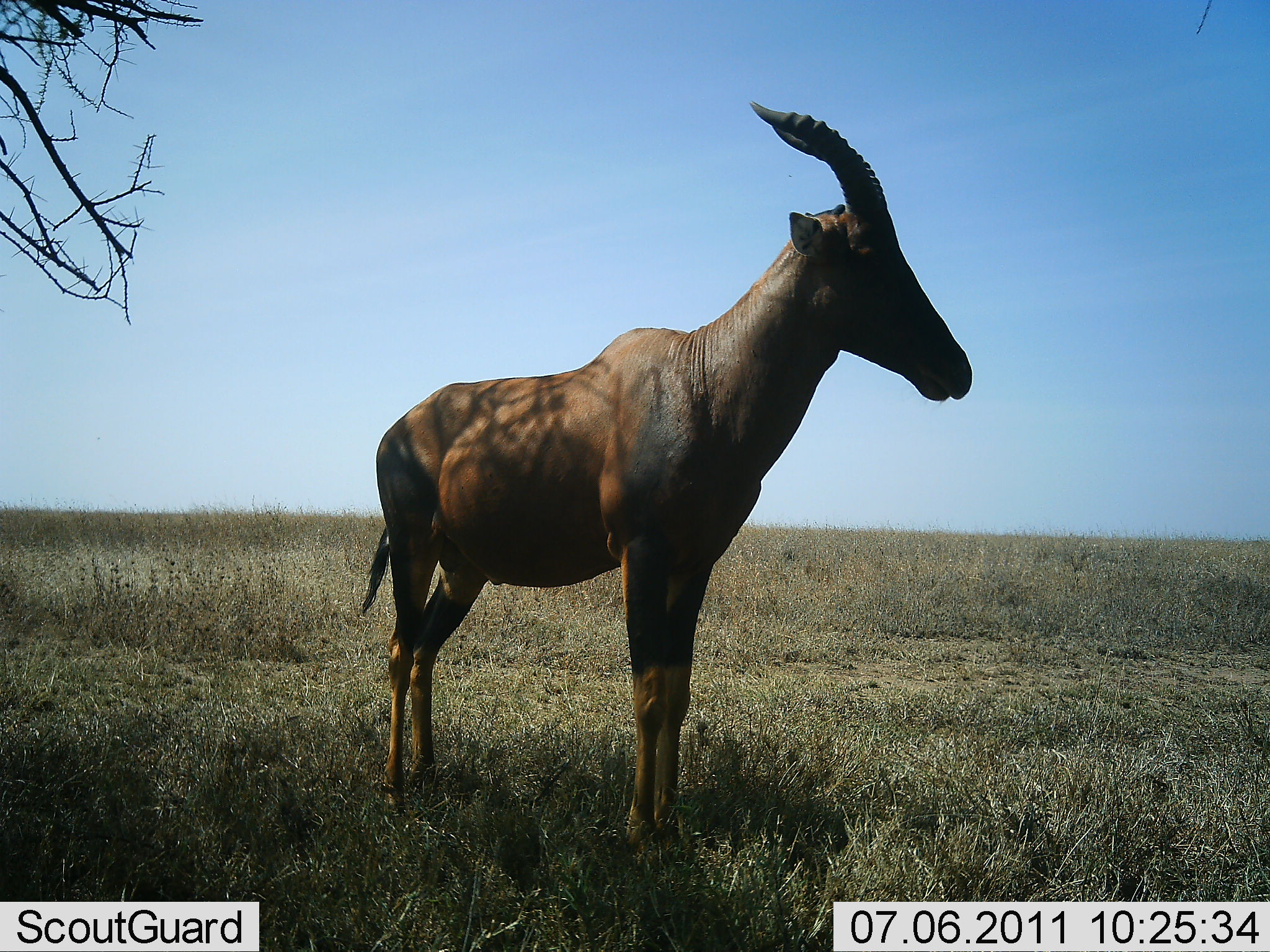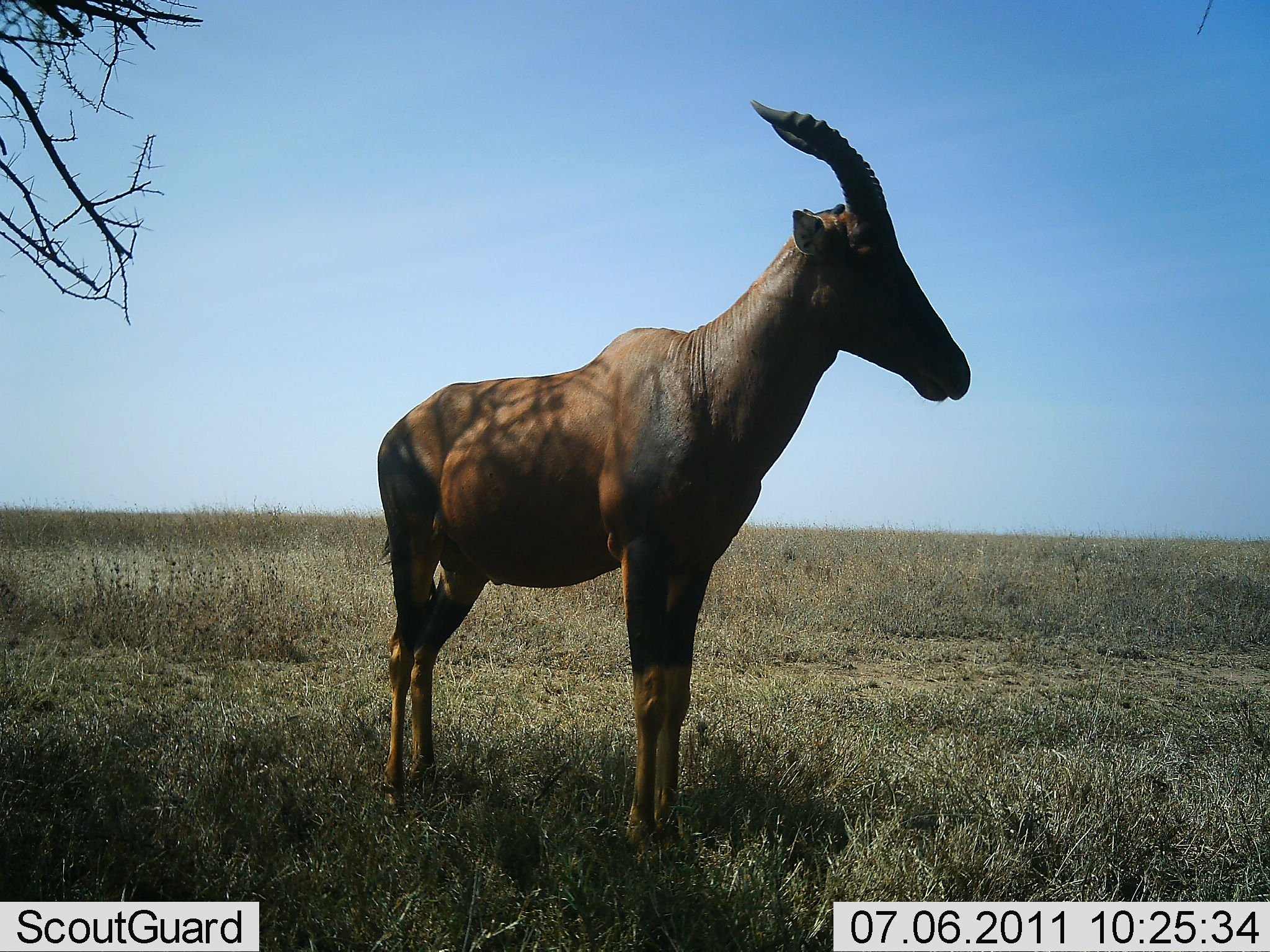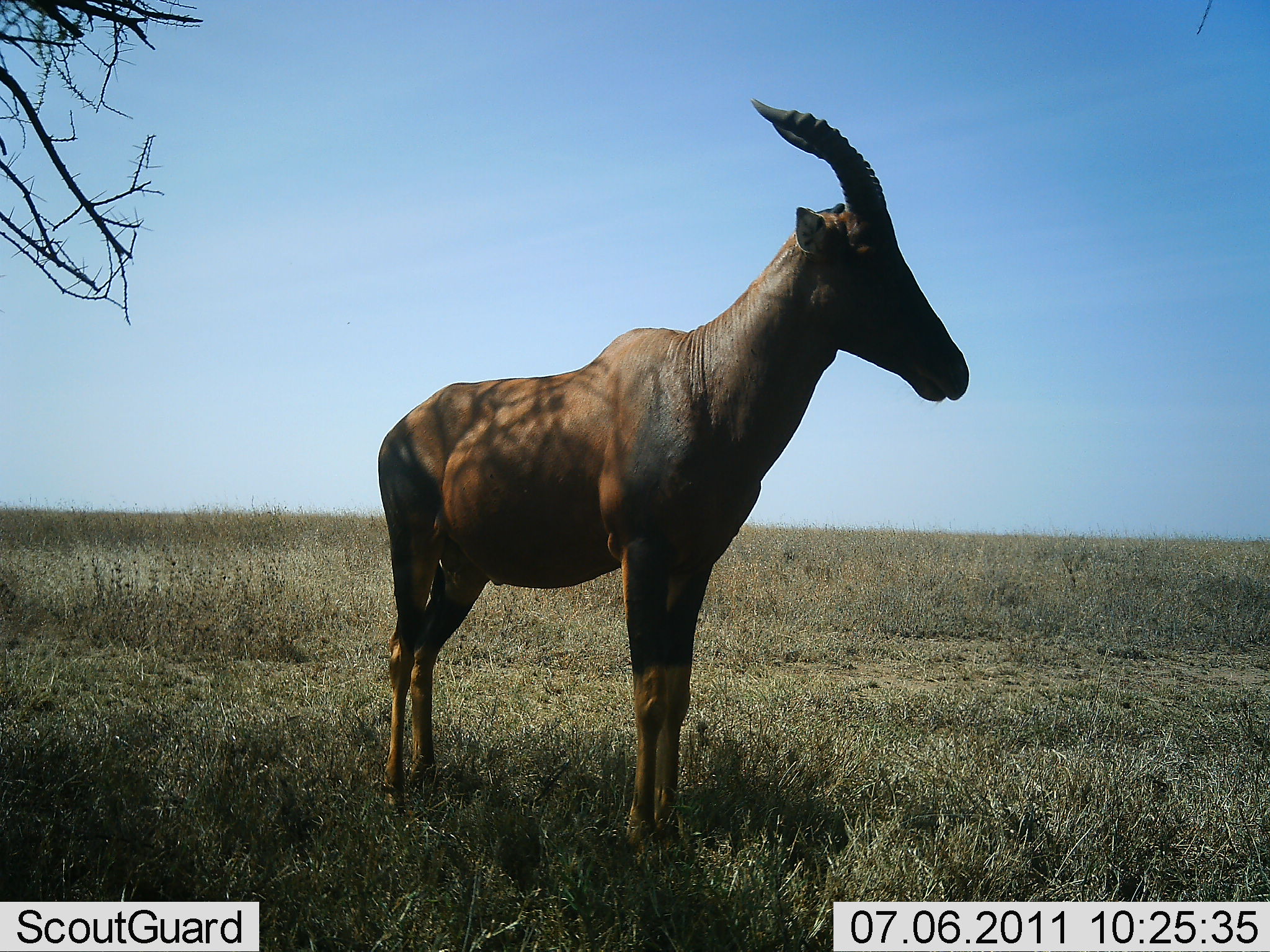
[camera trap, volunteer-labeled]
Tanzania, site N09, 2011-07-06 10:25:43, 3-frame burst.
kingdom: Animalia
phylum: Chordata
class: Mammalia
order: Artiodactyla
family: Bovidae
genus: Damaliscus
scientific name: Damaliscus lunatus jimela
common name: topi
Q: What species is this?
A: Topi (Damaliscus lunatus jimela).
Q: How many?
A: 1.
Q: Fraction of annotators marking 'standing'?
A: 100%.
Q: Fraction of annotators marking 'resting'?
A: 0%.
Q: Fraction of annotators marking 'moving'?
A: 0%.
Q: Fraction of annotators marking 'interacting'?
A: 0%.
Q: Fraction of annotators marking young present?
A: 0%.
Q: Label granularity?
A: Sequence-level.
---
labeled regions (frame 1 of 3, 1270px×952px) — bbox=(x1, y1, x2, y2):
animal: bbox=(360, 102, 971, 868)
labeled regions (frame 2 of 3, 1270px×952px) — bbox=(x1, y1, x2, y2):
animal: bbox=(378, 100, 971, 875)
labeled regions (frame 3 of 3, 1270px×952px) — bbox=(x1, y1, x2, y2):
animal: bbox=(378, 99, 968, 866)